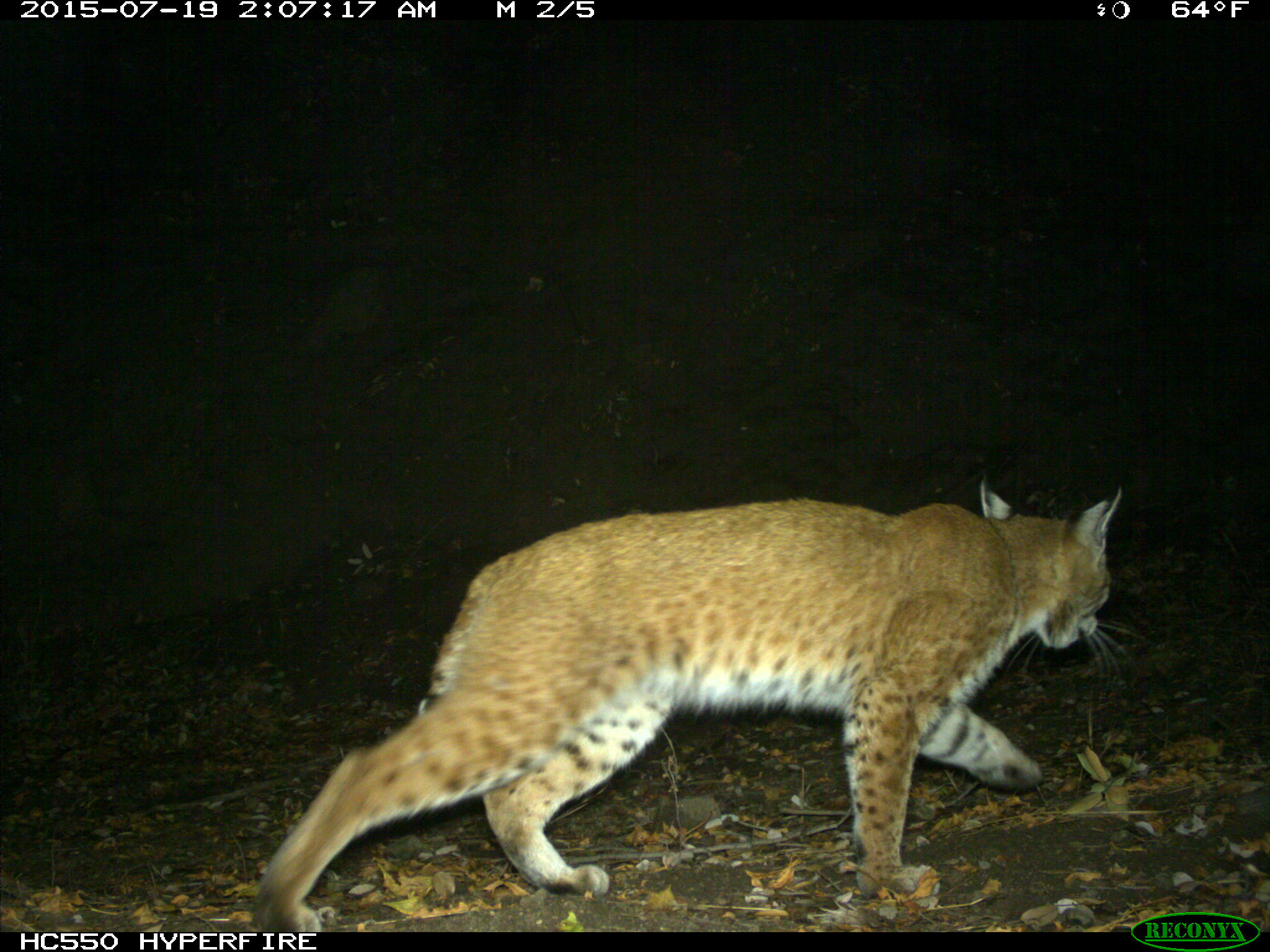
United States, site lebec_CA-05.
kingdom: Animalia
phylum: Chordata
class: Mammalia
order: Carnivora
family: Felidae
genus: Lynx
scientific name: Lynx rufus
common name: bobcat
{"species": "Lynx rufus (bobcat)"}